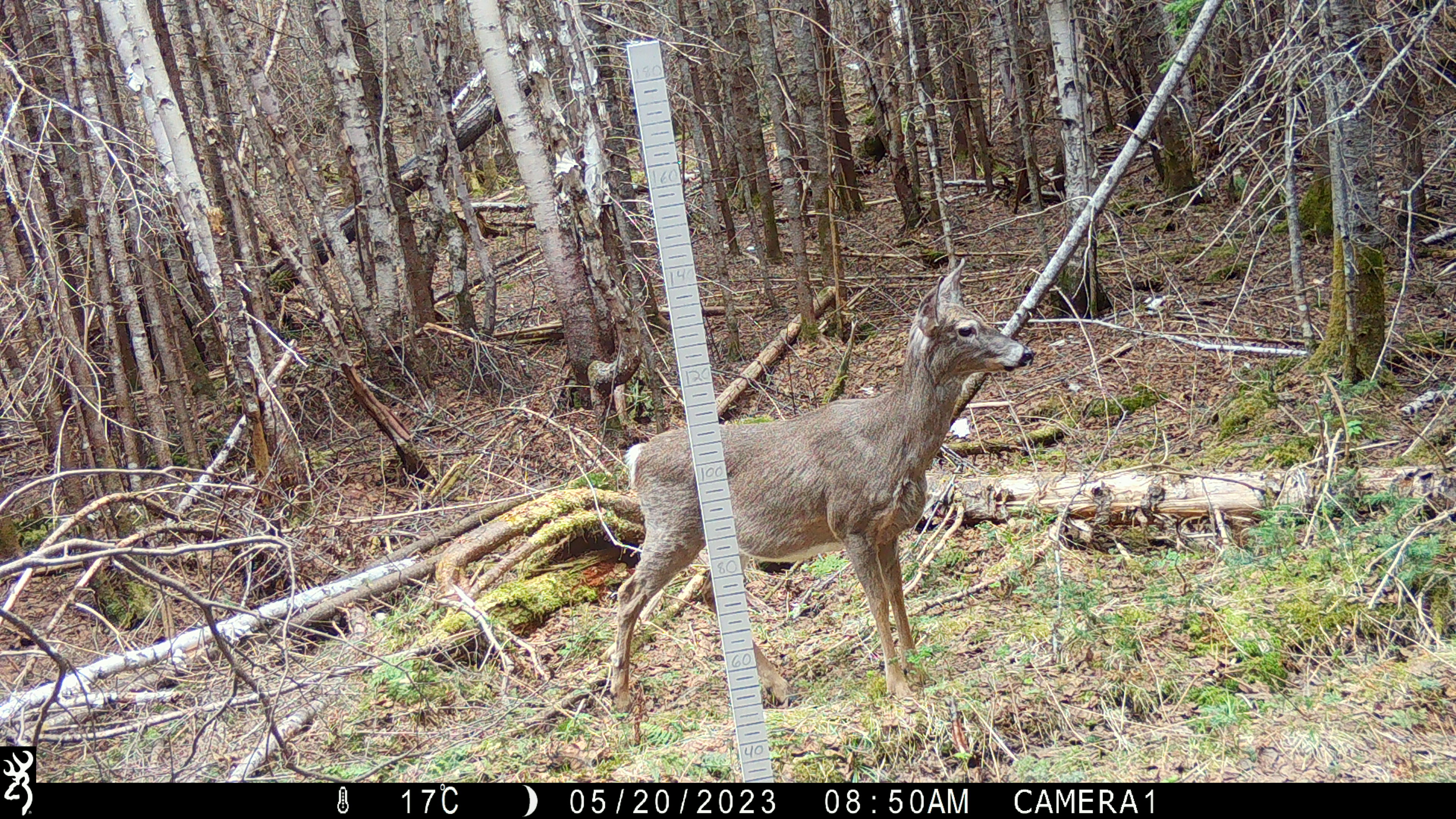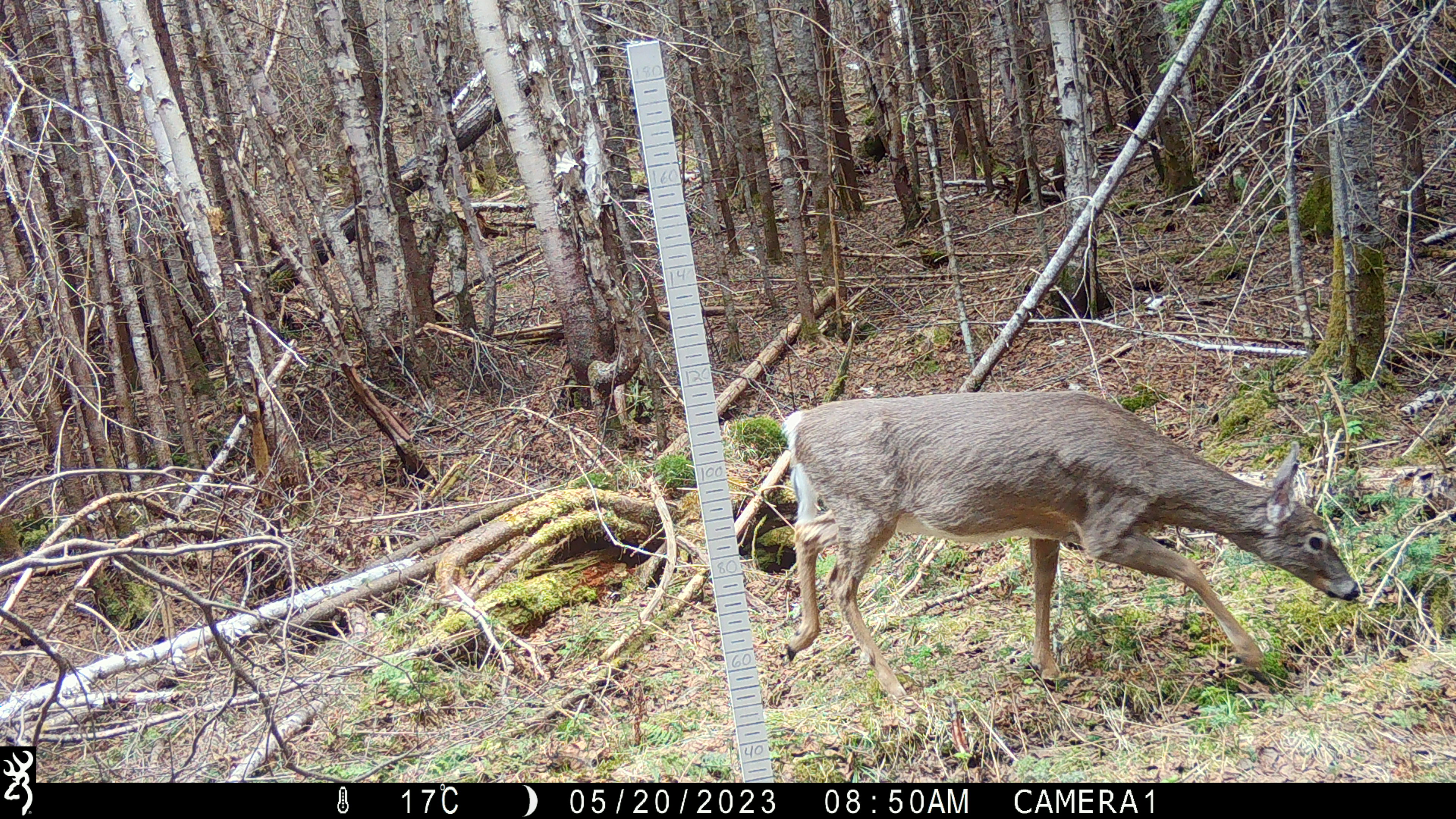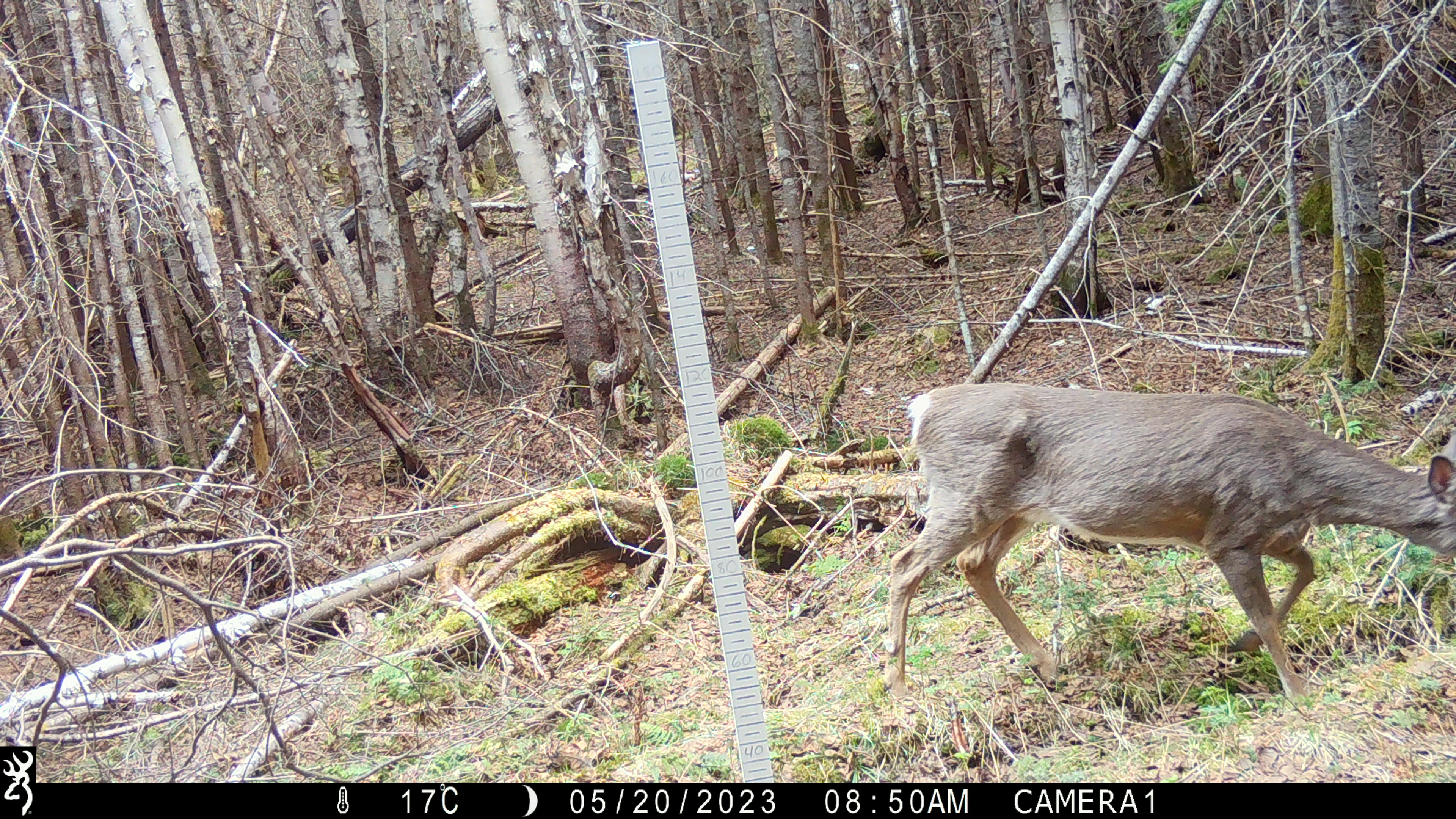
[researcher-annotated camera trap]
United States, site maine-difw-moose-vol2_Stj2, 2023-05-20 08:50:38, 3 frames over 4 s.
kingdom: Animalia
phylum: Chordata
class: Mammalia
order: Artiodactyla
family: Cervidae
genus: Odocoileus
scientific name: Odocoileus virginianus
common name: white-tailed deer